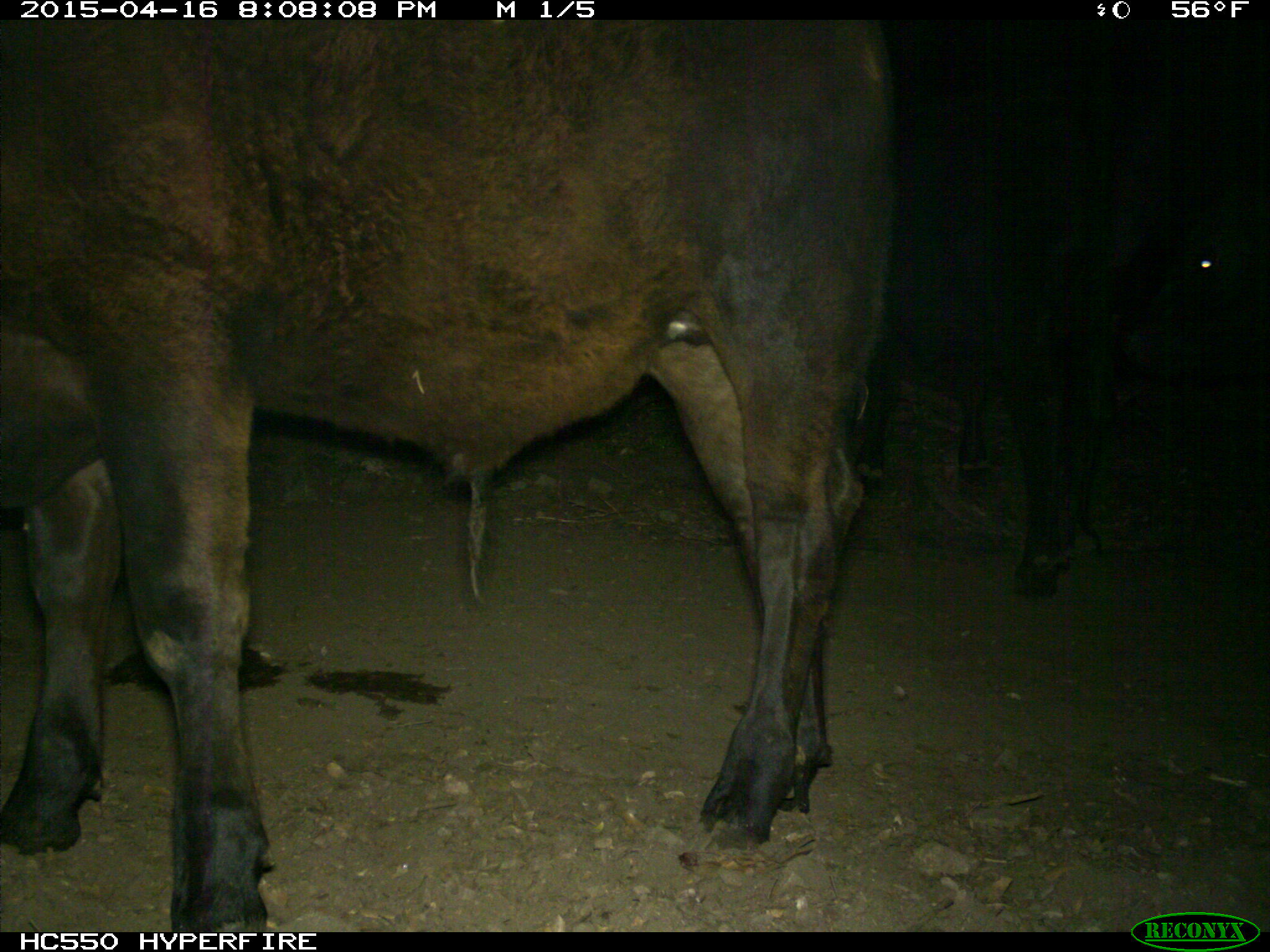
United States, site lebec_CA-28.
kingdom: Animalia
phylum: Chordata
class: Mammalia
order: Artiodactyla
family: Bovidae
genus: Bos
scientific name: Bos taurus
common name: domestic cow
Bos taurus (domestic cow).